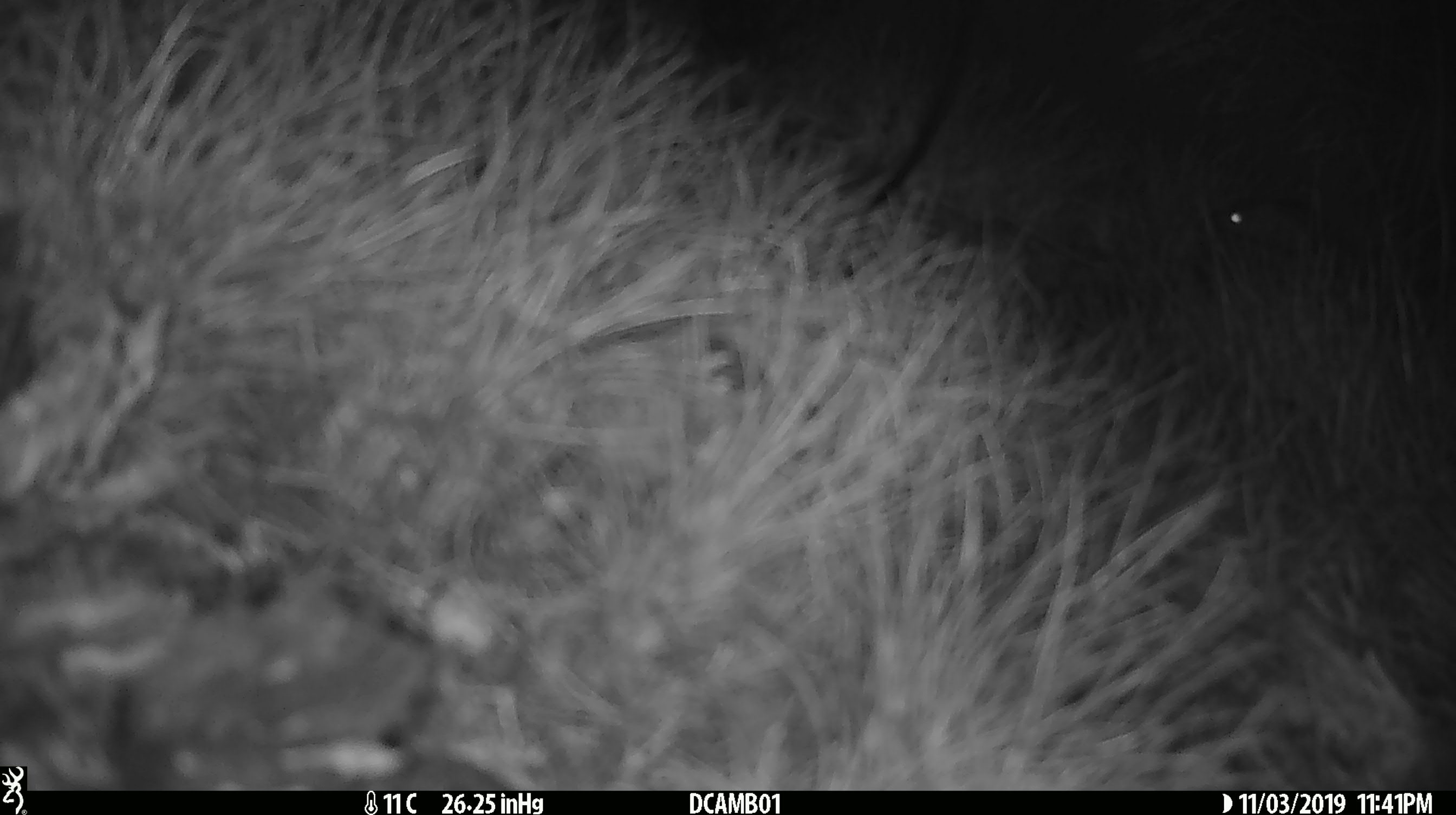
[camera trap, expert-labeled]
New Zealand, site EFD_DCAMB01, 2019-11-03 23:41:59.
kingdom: Animalia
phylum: Chordata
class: Mammalia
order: Rodentia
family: Muridae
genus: Mus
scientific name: Mus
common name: mouse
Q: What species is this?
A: Mouse (Mus).